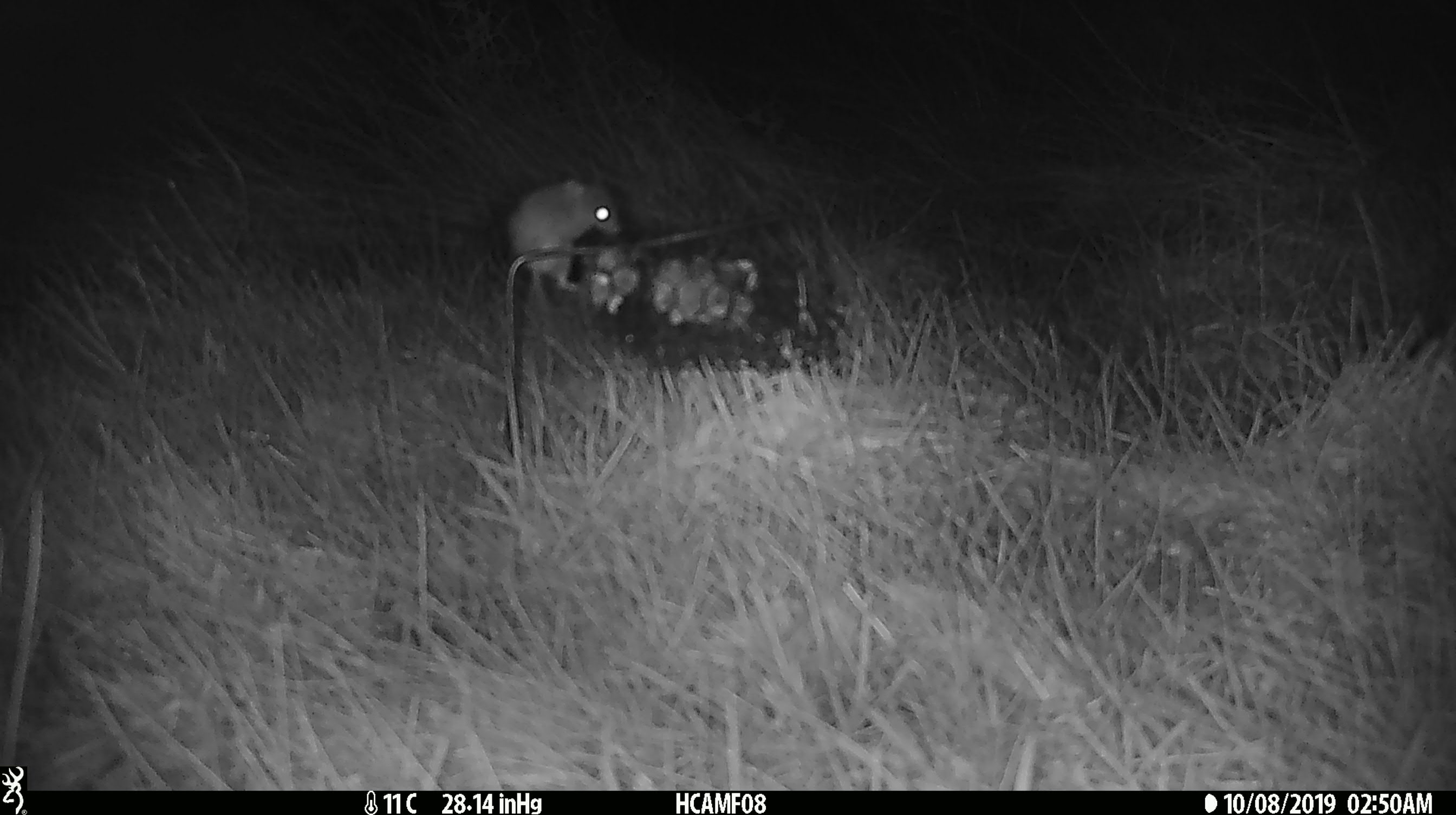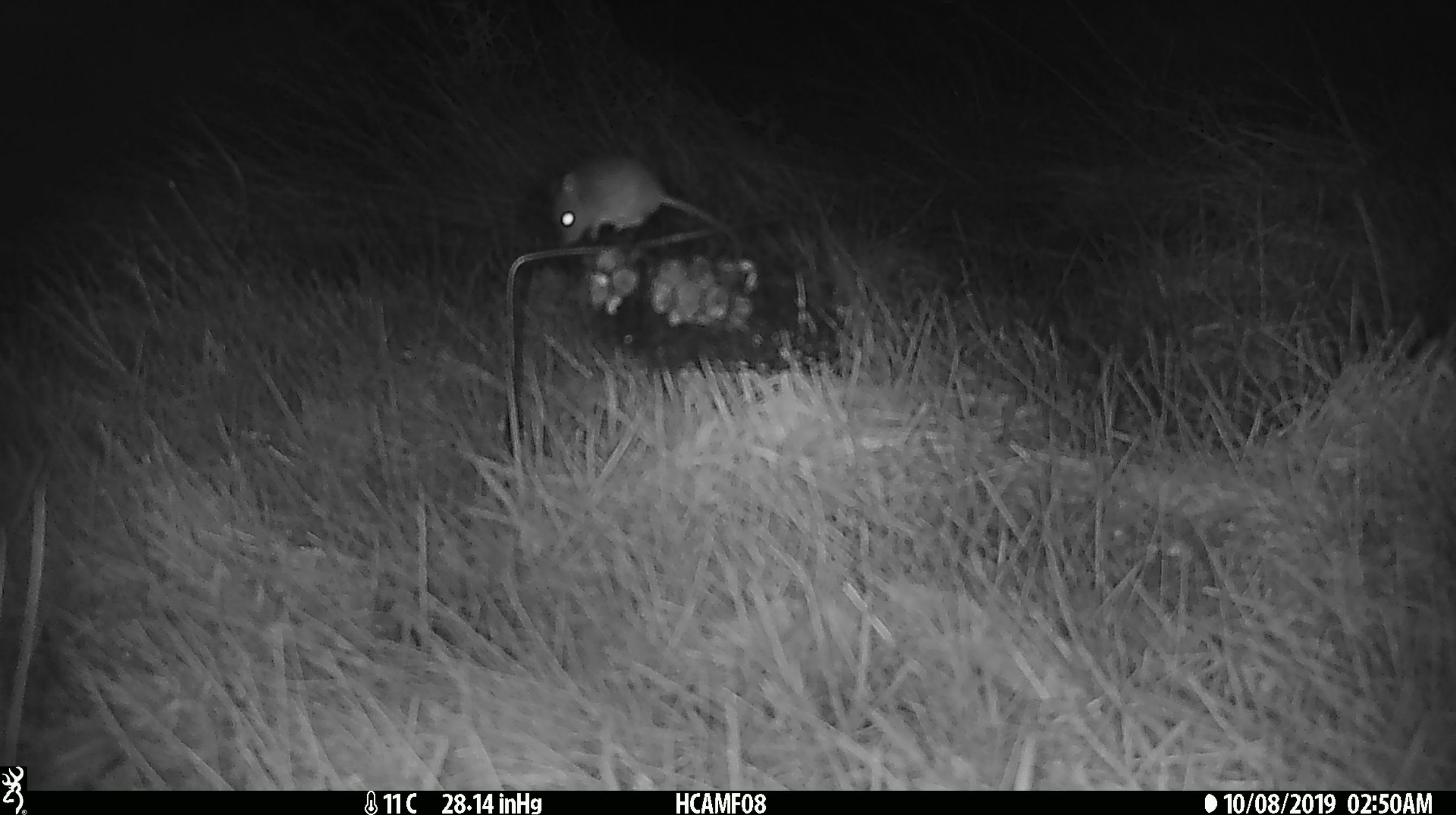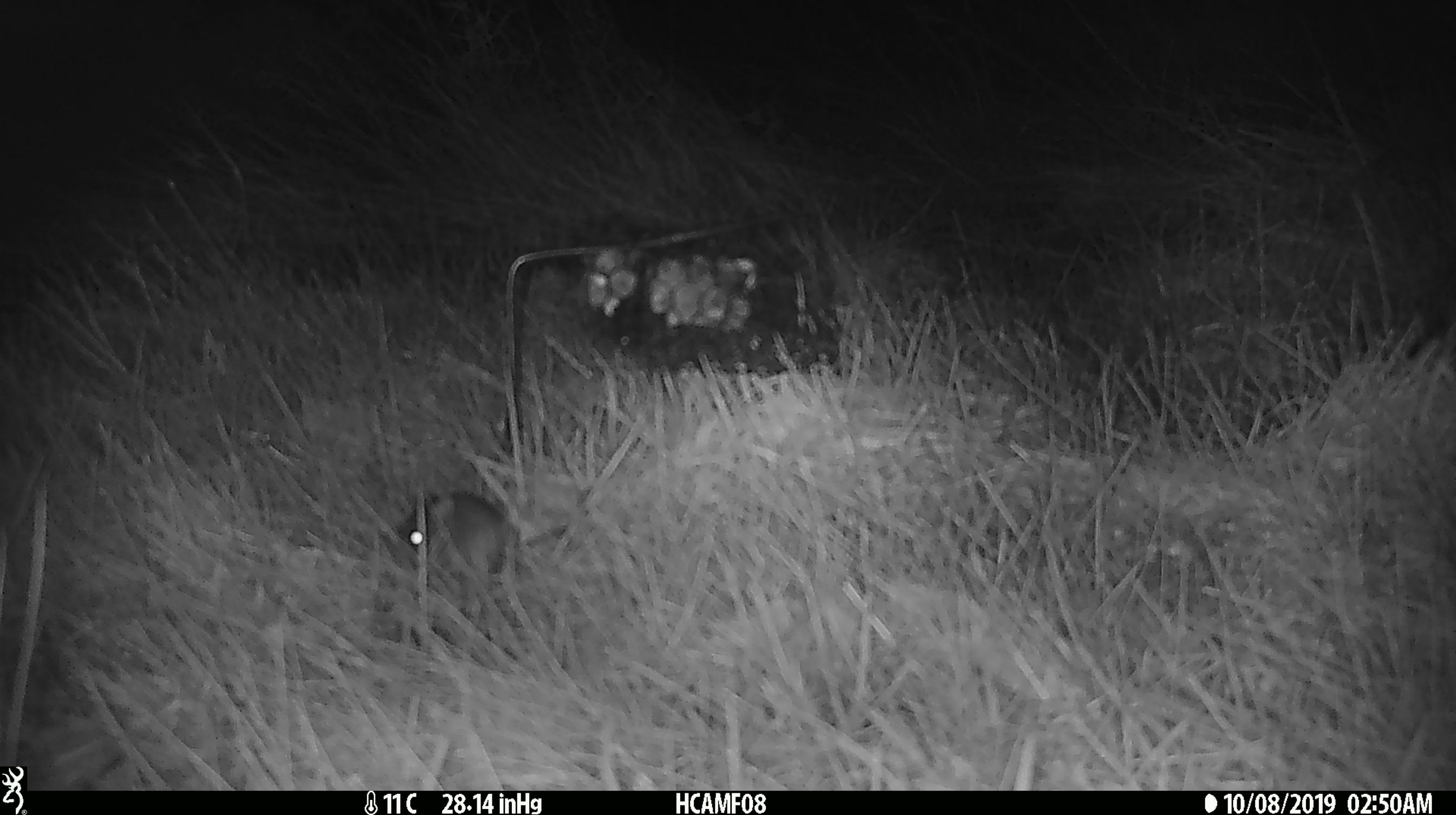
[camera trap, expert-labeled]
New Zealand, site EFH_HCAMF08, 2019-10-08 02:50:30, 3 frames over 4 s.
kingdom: Animalia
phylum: Chordata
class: Mammalia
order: Rodentia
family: Muridae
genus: Mus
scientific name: Mus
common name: mouse